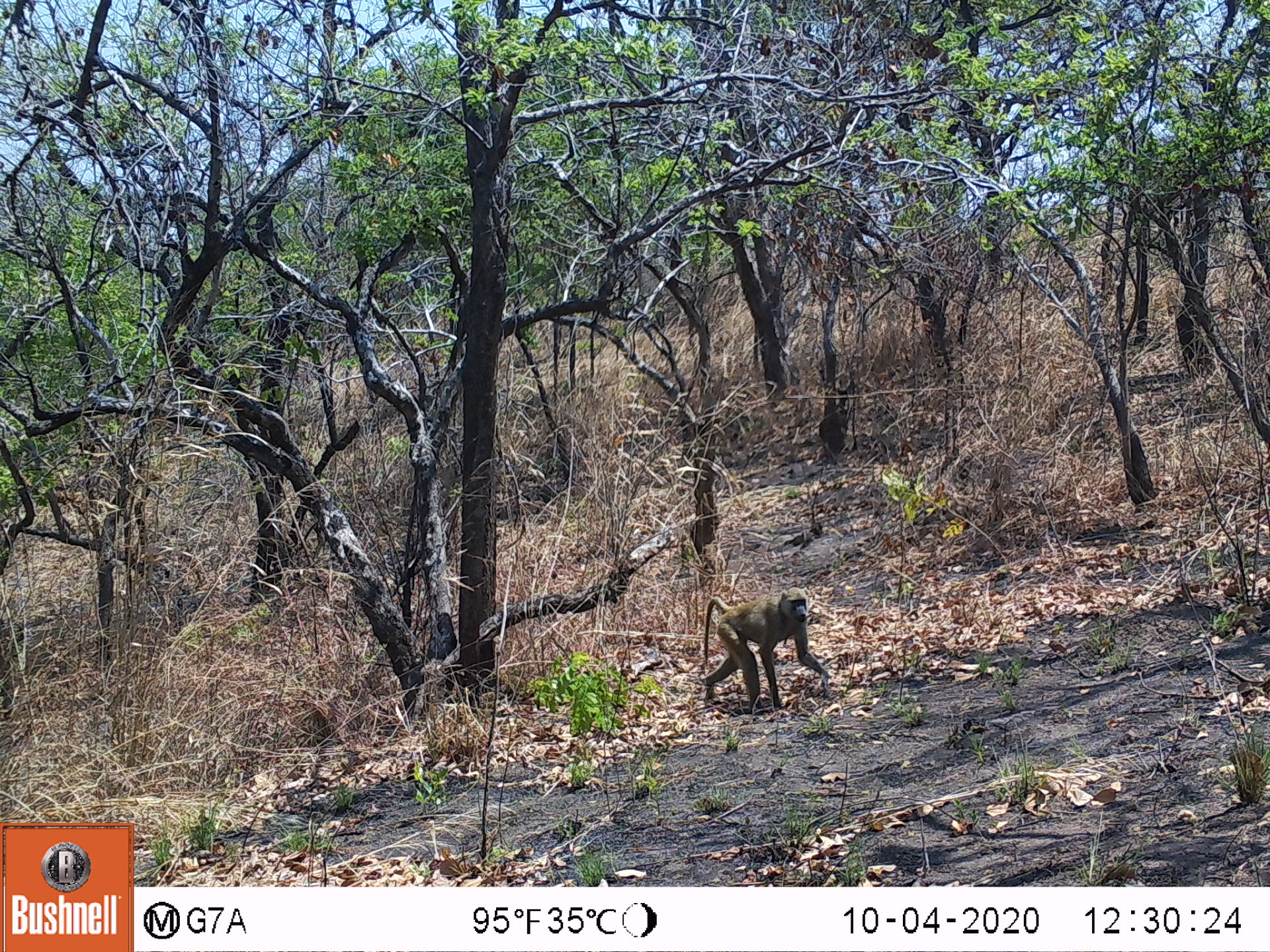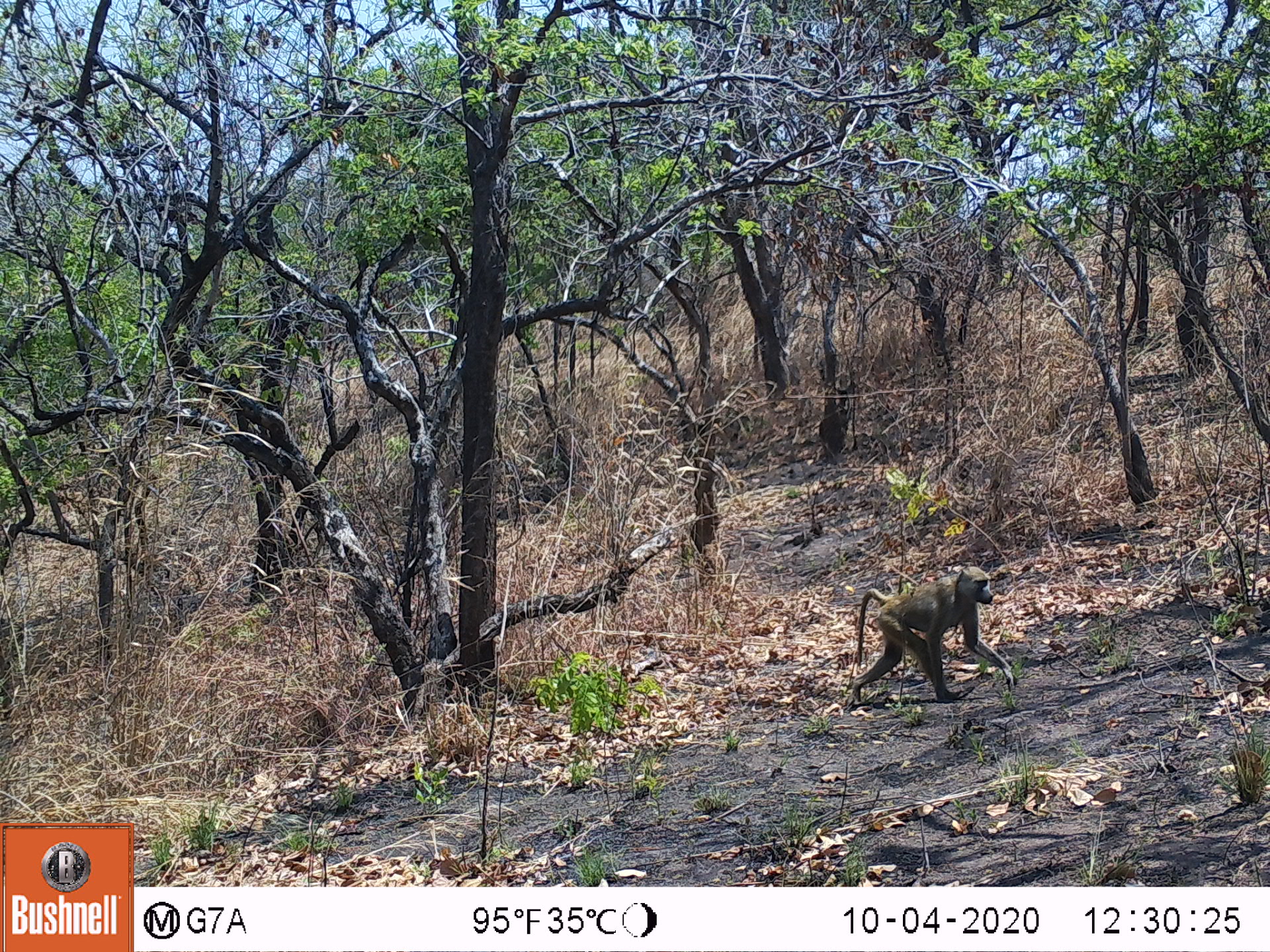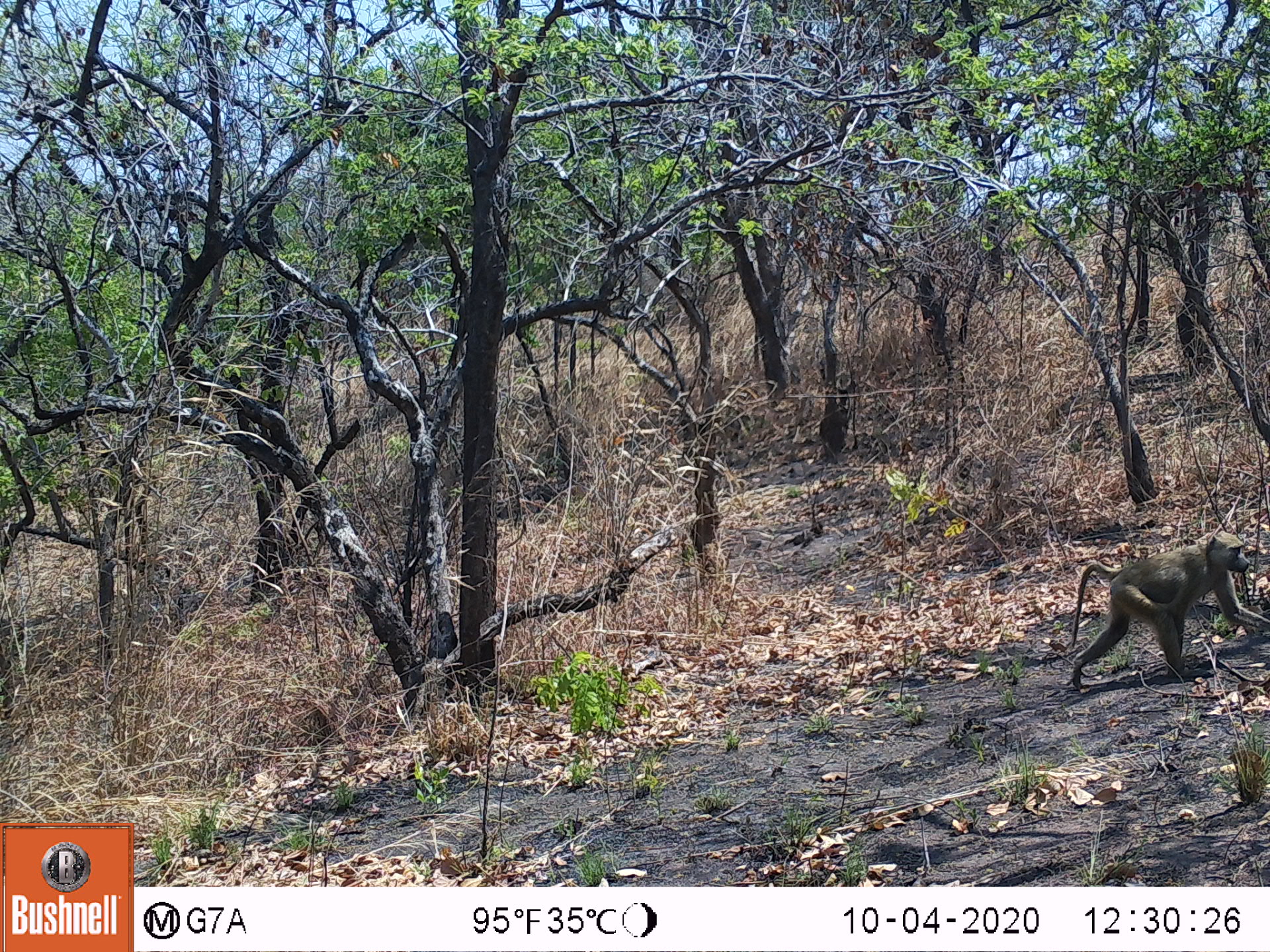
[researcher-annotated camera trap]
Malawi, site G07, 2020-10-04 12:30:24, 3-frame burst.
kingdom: Animalia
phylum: Chordata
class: Mammalia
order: Primates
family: Cercopithecidae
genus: Papio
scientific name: Papio cynocephalus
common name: yellow baboon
Yellow baboon (Papio cynocephalus), count 1.